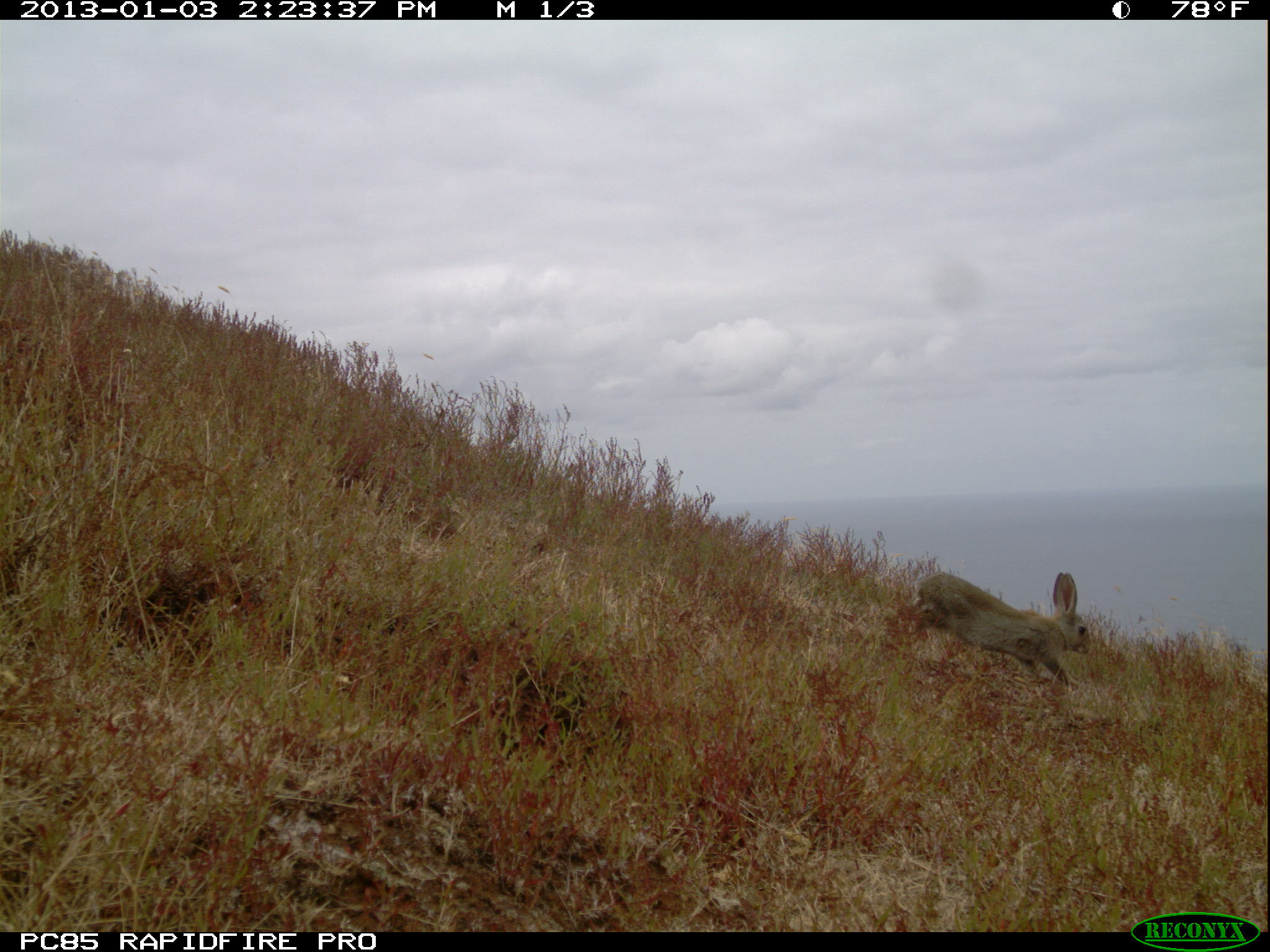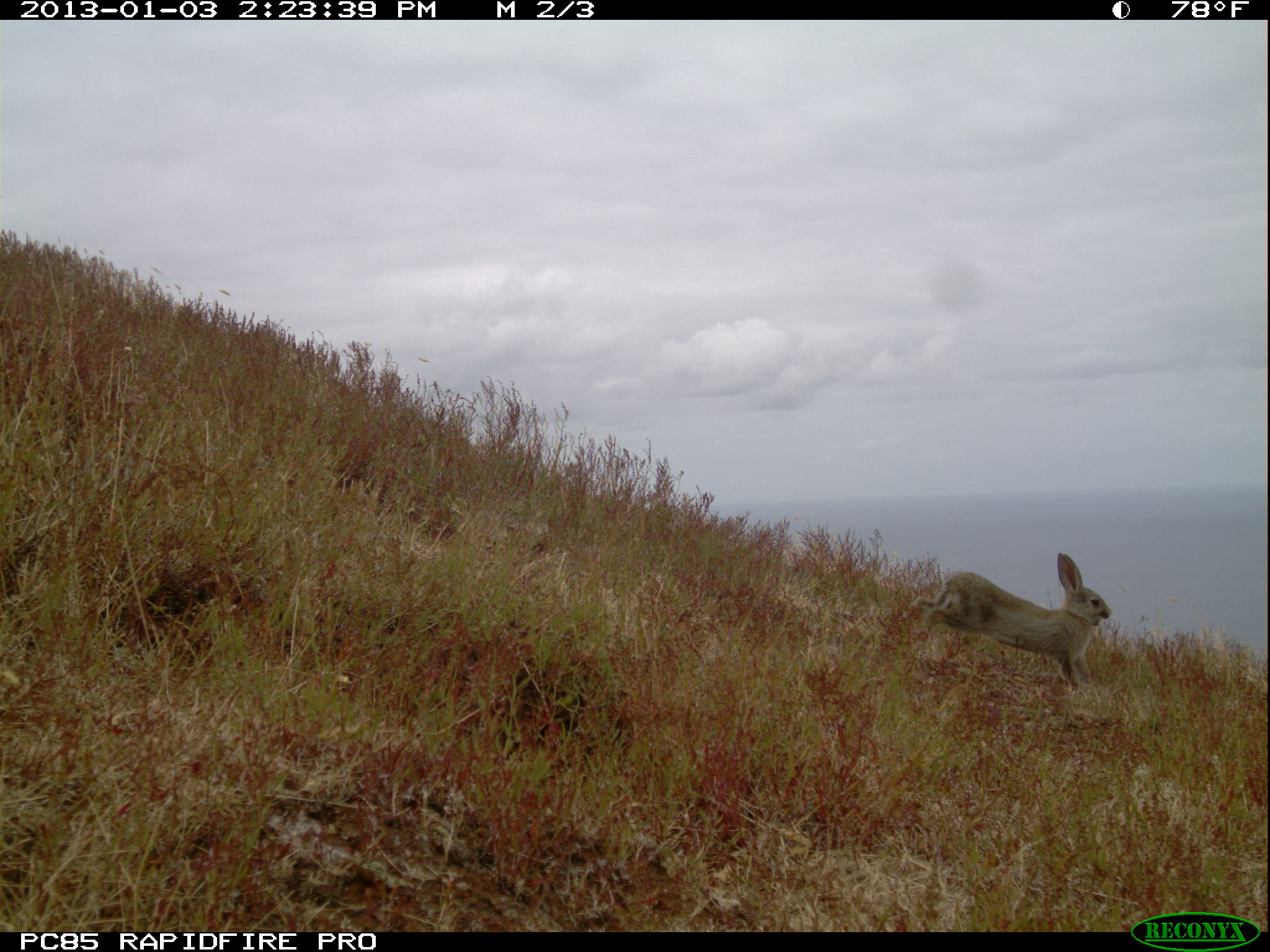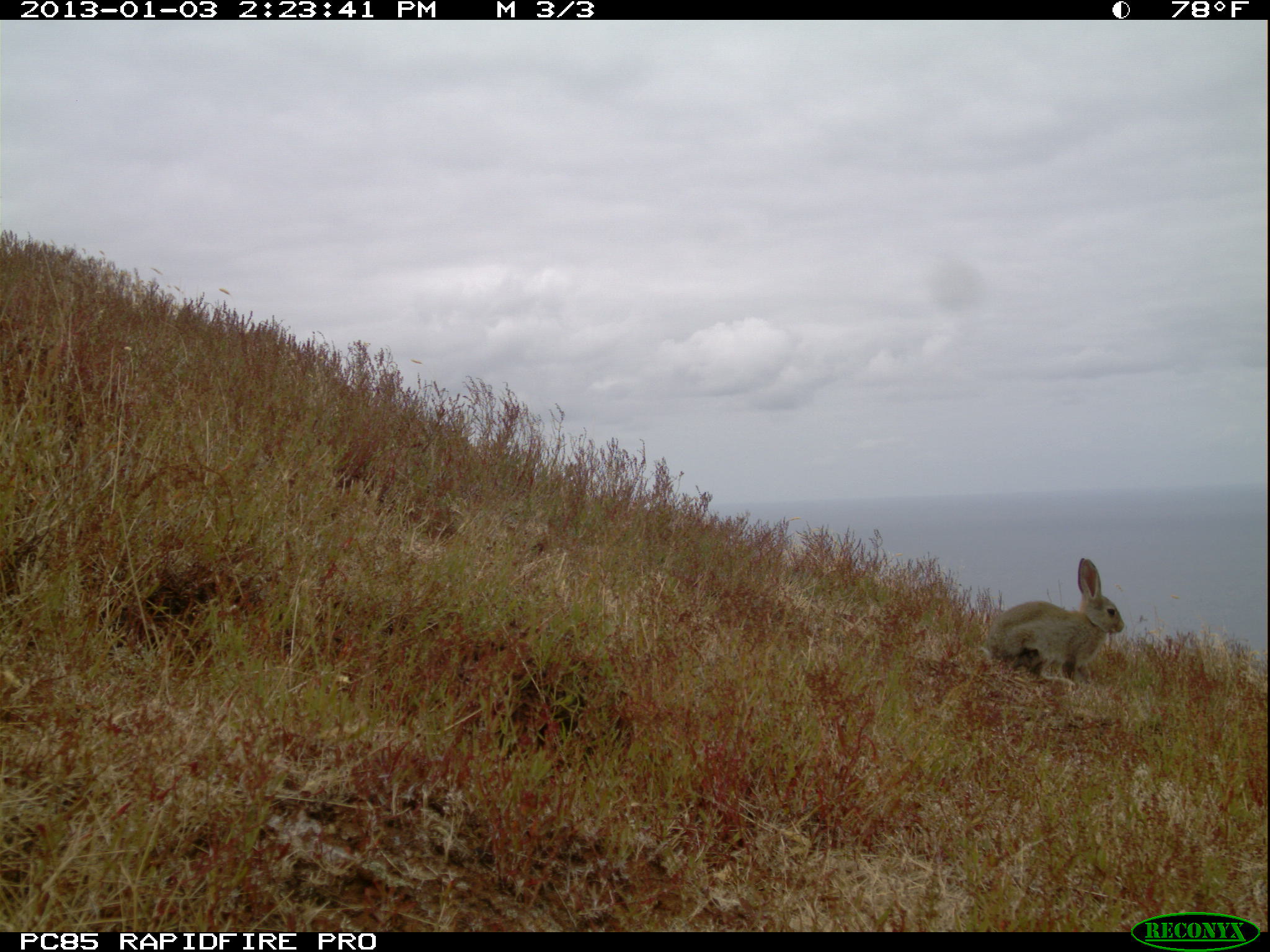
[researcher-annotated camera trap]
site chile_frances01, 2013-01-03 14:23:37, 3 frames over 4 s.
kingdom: Animalia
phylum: Chordata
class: Mammalia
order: Lagomorpha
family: Leporidae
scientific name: Leporidae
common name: rabbits and hares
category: rabbit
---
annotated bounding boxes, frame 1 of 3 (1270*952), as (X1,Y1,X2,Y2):
rabbit: (908,570,1091,689)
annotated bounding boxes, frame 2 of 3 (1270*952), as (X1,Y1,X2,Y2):
rabbit: (919,553,1114,690)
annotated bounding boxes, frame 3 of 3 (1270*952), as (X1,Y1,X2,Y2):
rabbit: (983,558,1125,689)